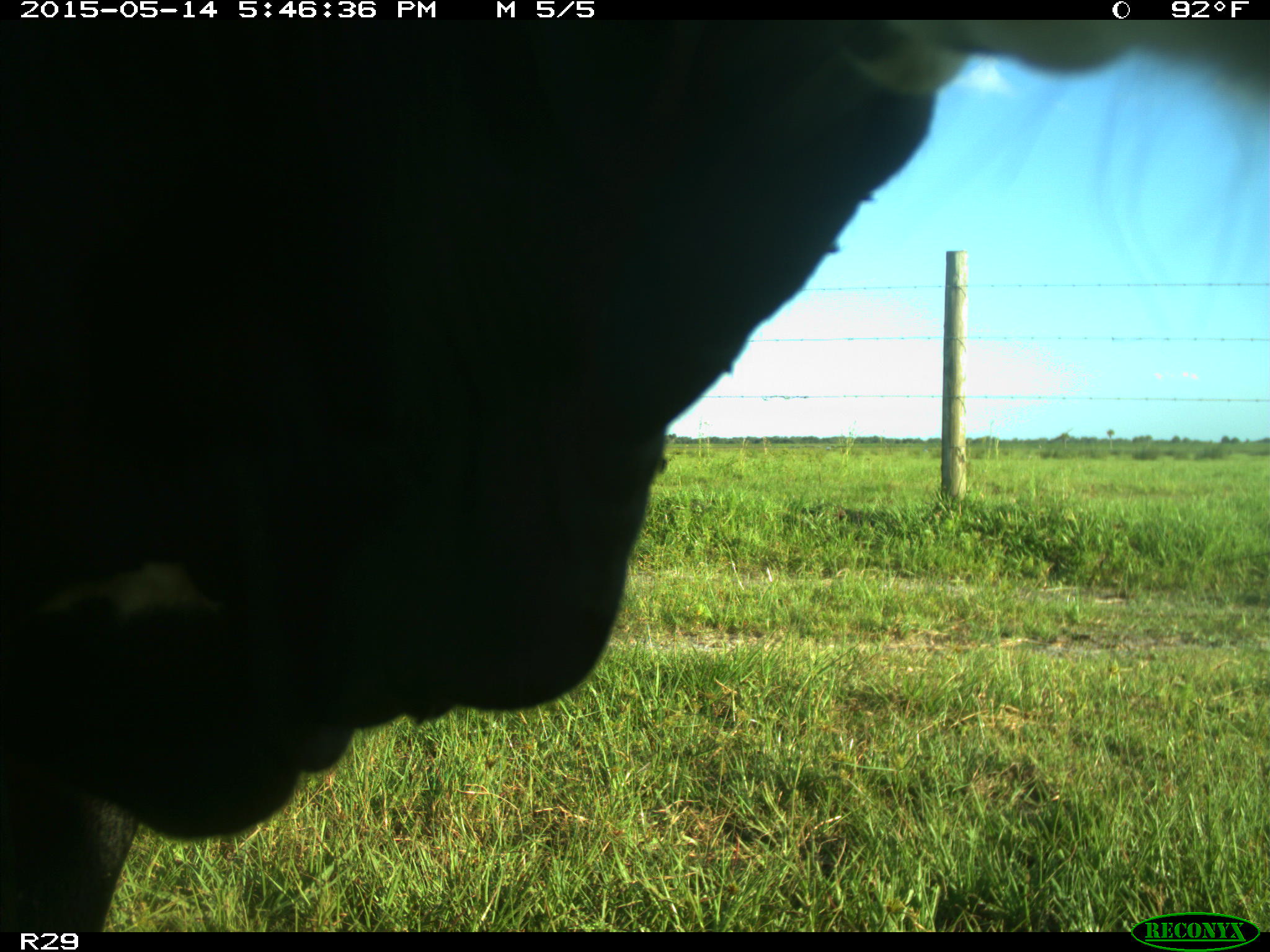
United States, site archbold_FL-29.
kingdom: Animalia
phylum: Chordata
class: Mammalia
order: Artiodactyla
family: Bovidae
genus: Bos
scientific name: Bos taurus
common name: domestic cow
Bos taurus (domestic cow).